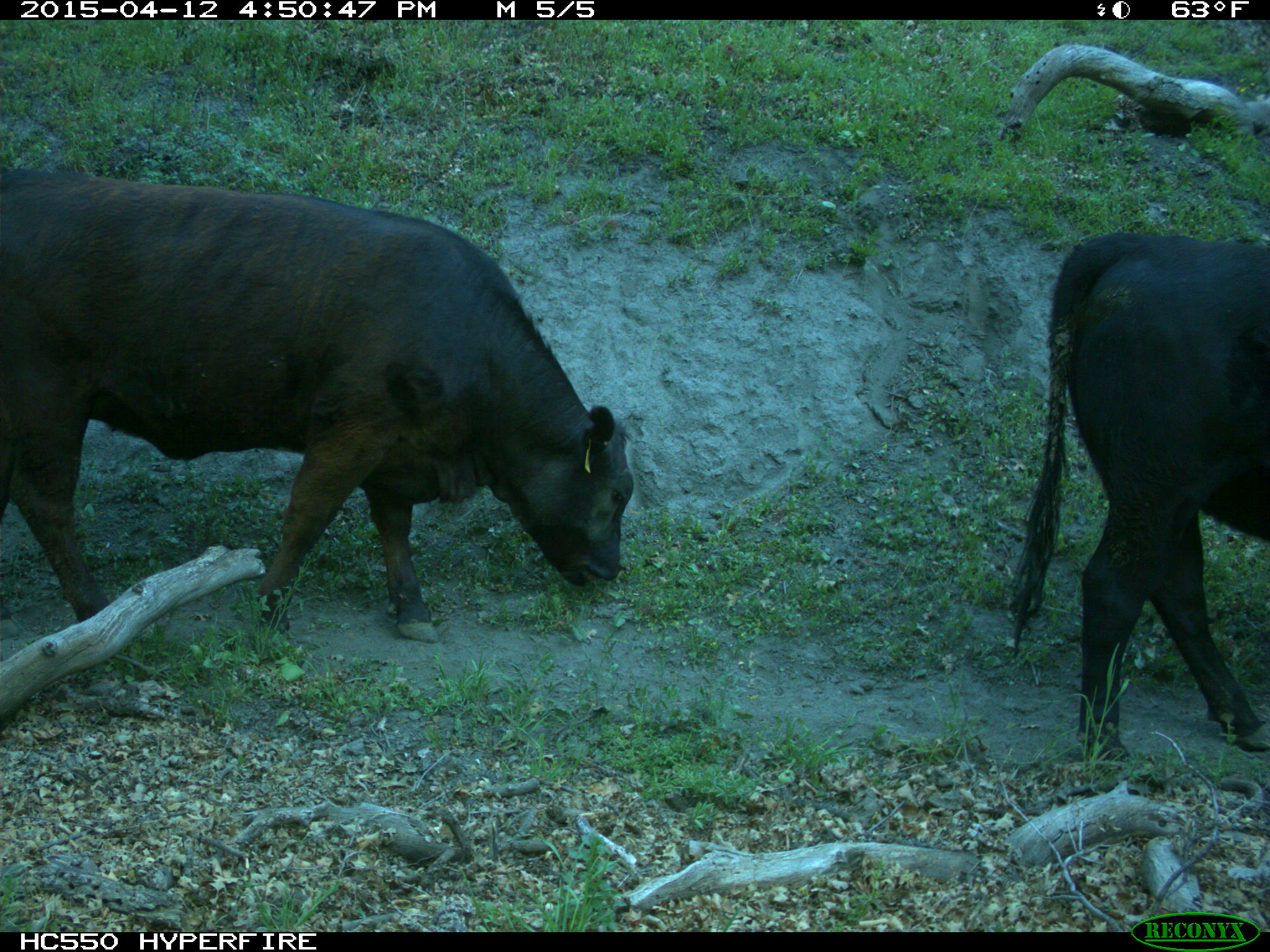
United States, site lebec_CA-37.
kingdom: Animalia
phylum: Chordata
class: Mammalia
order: Artiodactyla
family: Bovidae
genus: Bos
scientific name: Bos taurus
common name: domestic cow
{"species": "Bos taurus (domestic cow)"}